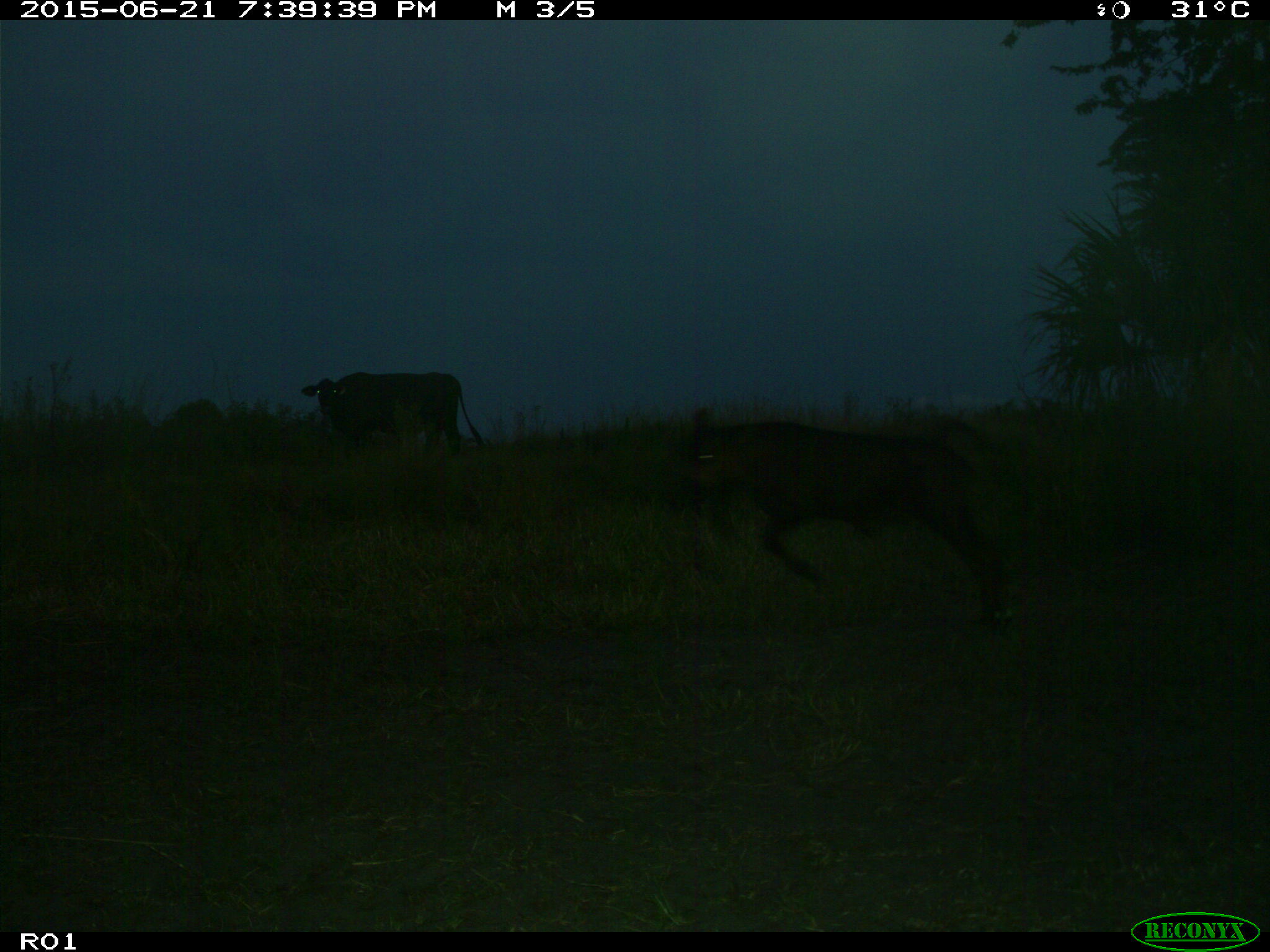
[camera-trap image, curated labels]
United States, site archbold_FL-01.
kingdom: Animalia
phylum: Chordata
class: Mammalia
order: Artiodactyla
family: Bovidae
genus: Bos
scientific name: Bos taurus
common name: domestic cow